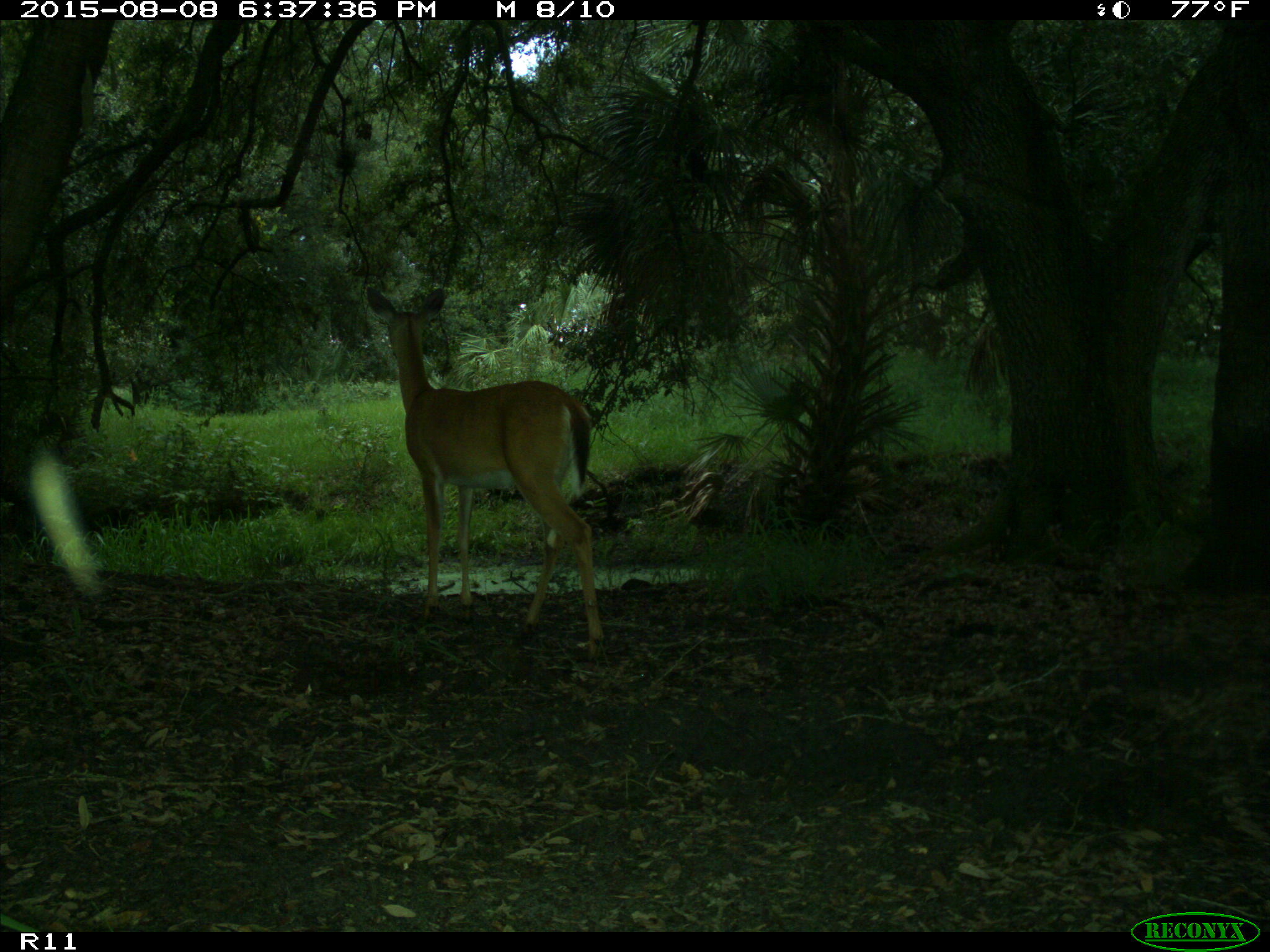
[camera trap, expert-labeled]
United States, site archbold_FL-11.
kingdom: Animalia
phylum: Chordata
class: Mammalia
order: Artiodactyla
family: Cervidae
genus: Odocoileus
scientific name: Odocoileus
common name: deer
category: unidentified deer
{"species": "unidentified deer (deer) (Odocoileus)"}